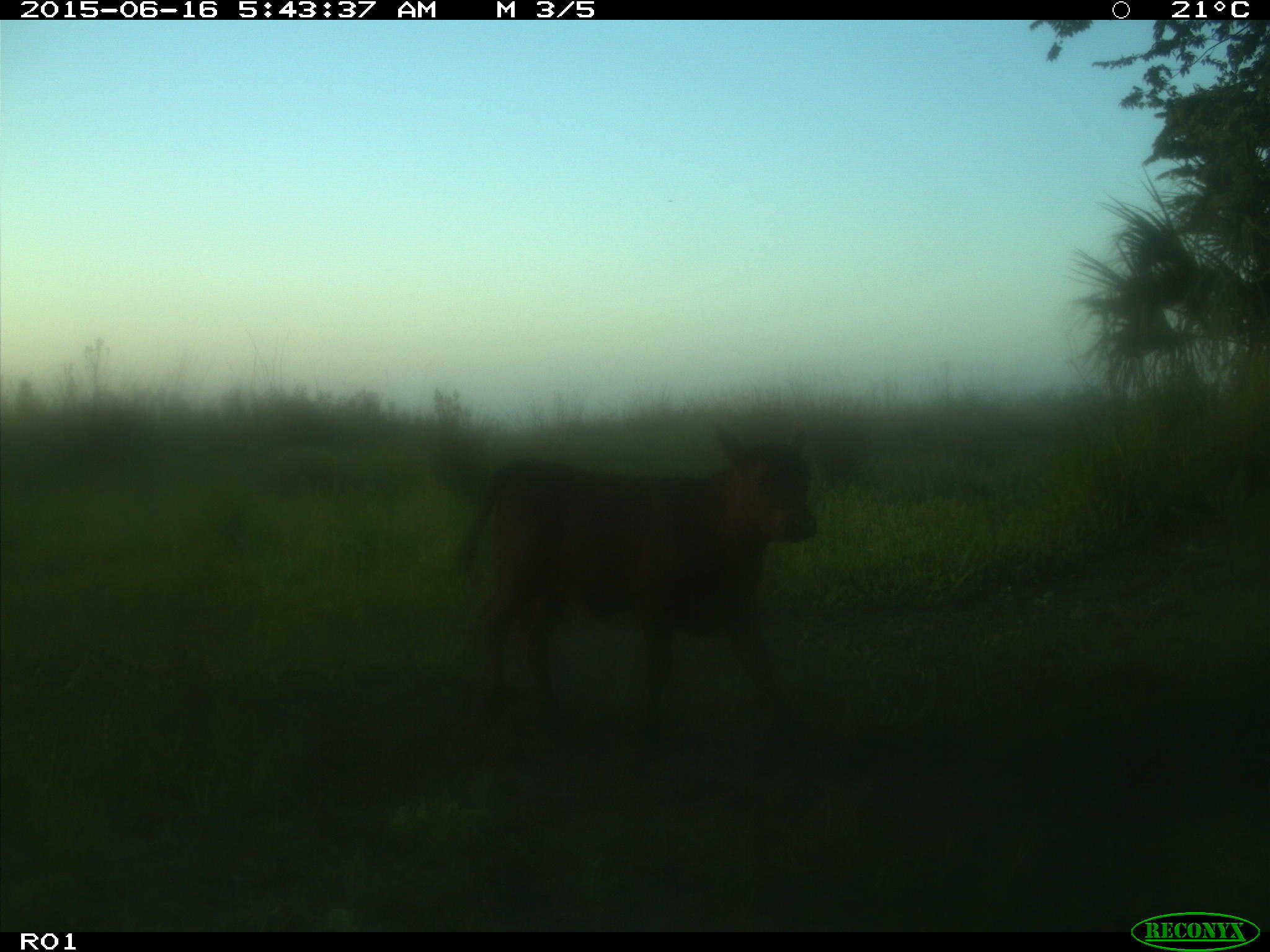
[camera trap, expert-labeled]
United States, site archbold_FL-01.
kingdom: Animalia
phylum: Chordata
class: Mammalia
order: Artiodactyla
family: Bovidae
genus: Bos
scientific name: Bos taurus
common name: domestic cow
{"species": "Bos taurus (domestic cow)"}